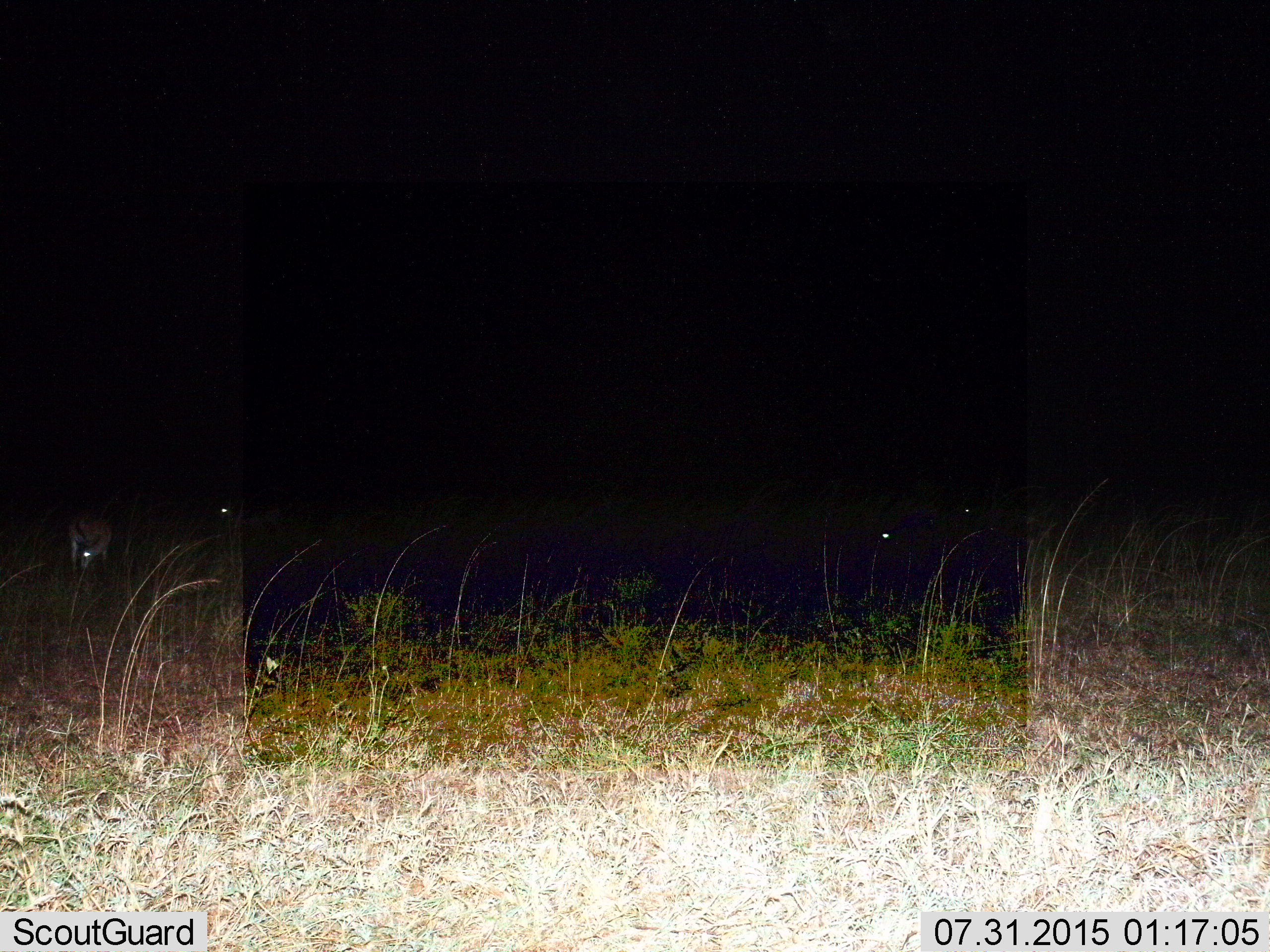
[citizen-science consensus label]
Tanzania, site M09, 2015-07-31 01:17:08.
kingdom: Animalia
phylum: Chordata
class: Mammalia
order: Artiodactyla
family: Bovidae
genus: Eudorcas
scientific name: Eudorcas thomsonii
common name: thomson's gazelle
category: gazellethomsons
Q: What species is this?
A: Gazellethomsons (thomson's gazelle) (Eudorcas thomsonii).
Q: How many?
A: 4.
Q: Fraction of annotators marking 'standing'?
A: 0%.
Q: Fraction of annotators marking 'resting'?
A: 0%.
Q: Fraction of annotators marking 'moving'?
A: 0%.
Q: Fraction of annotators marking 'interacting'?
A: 0%.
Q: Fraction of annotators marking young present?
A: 0%.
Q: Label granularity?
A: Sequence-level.